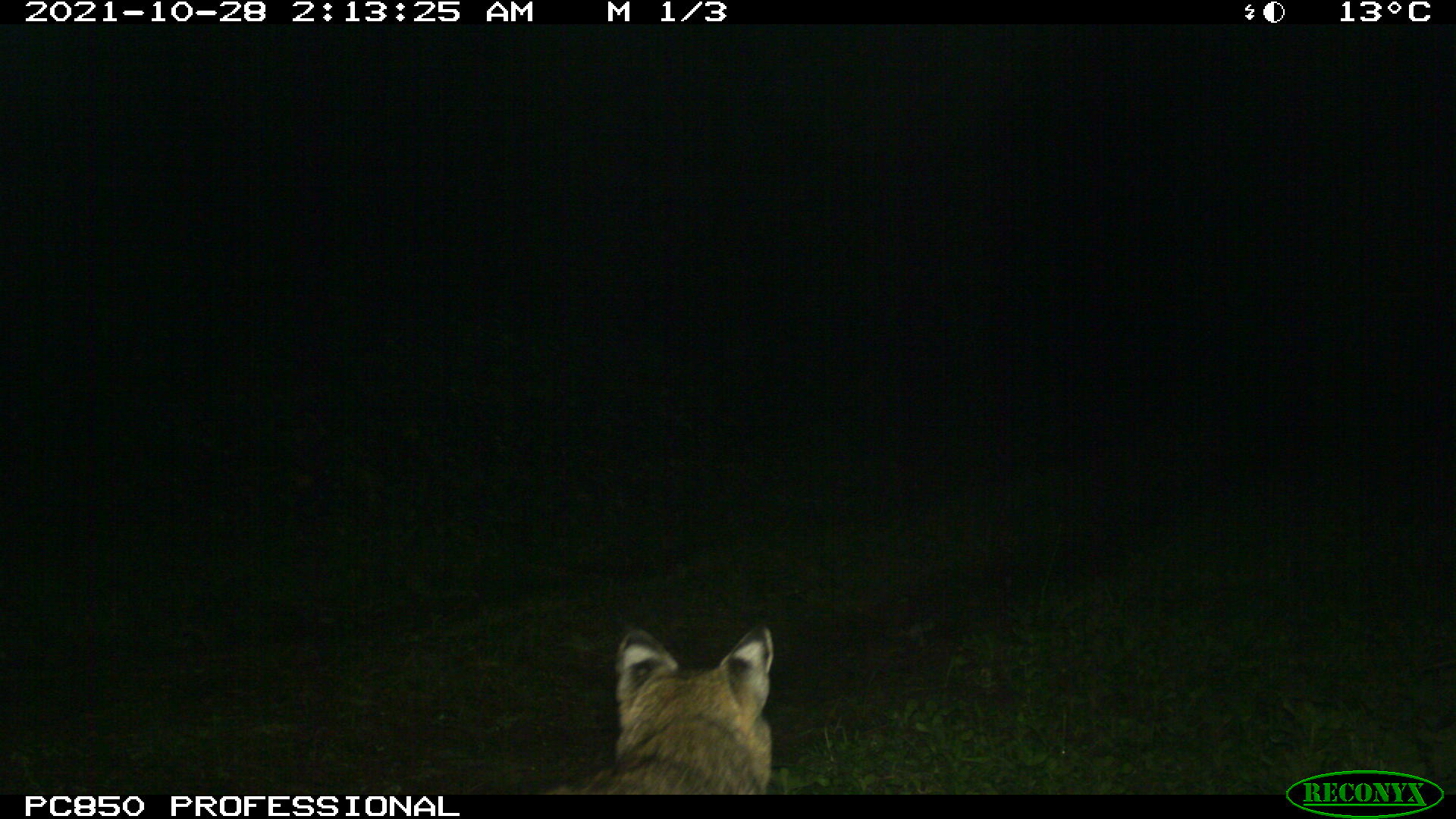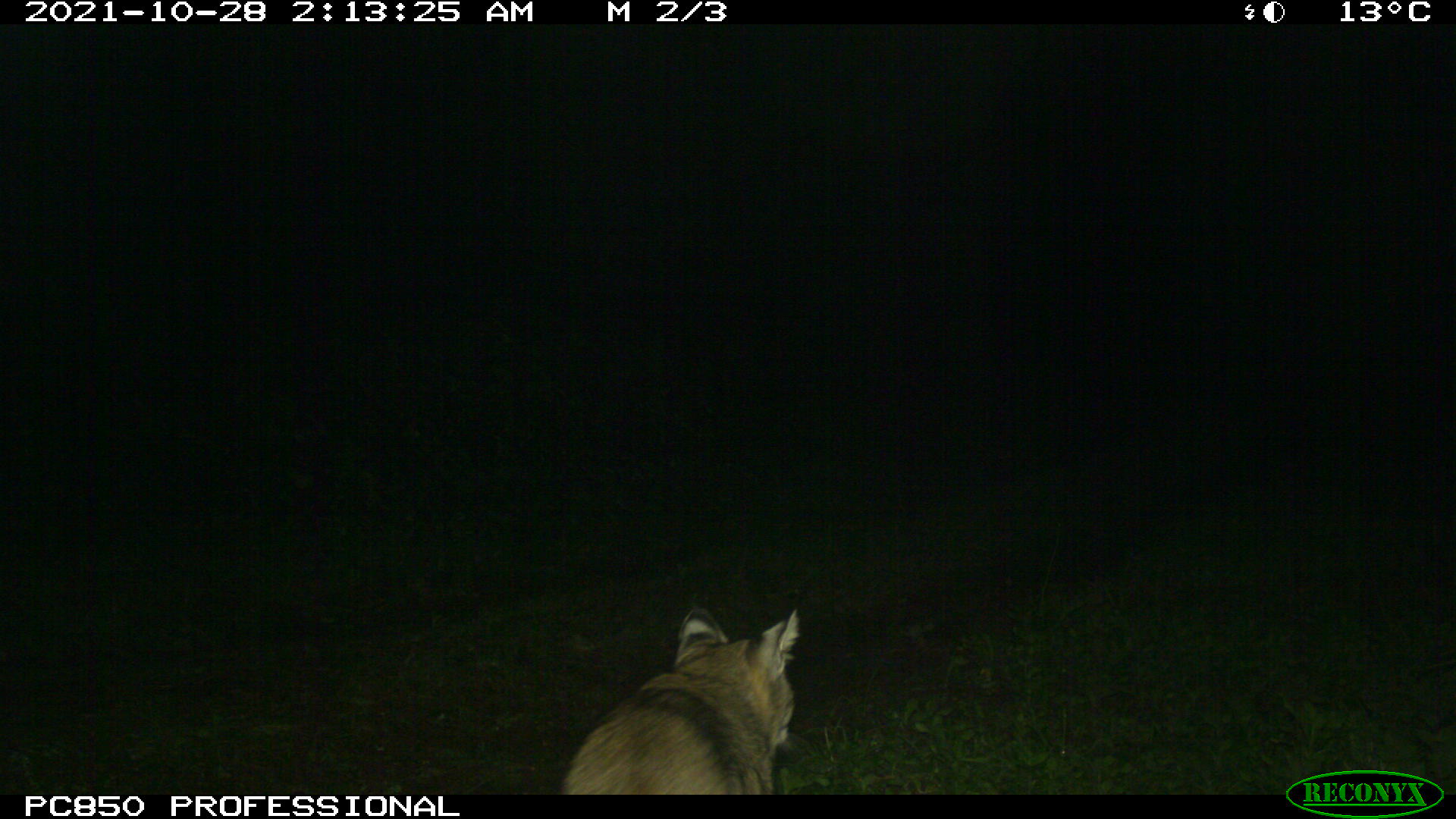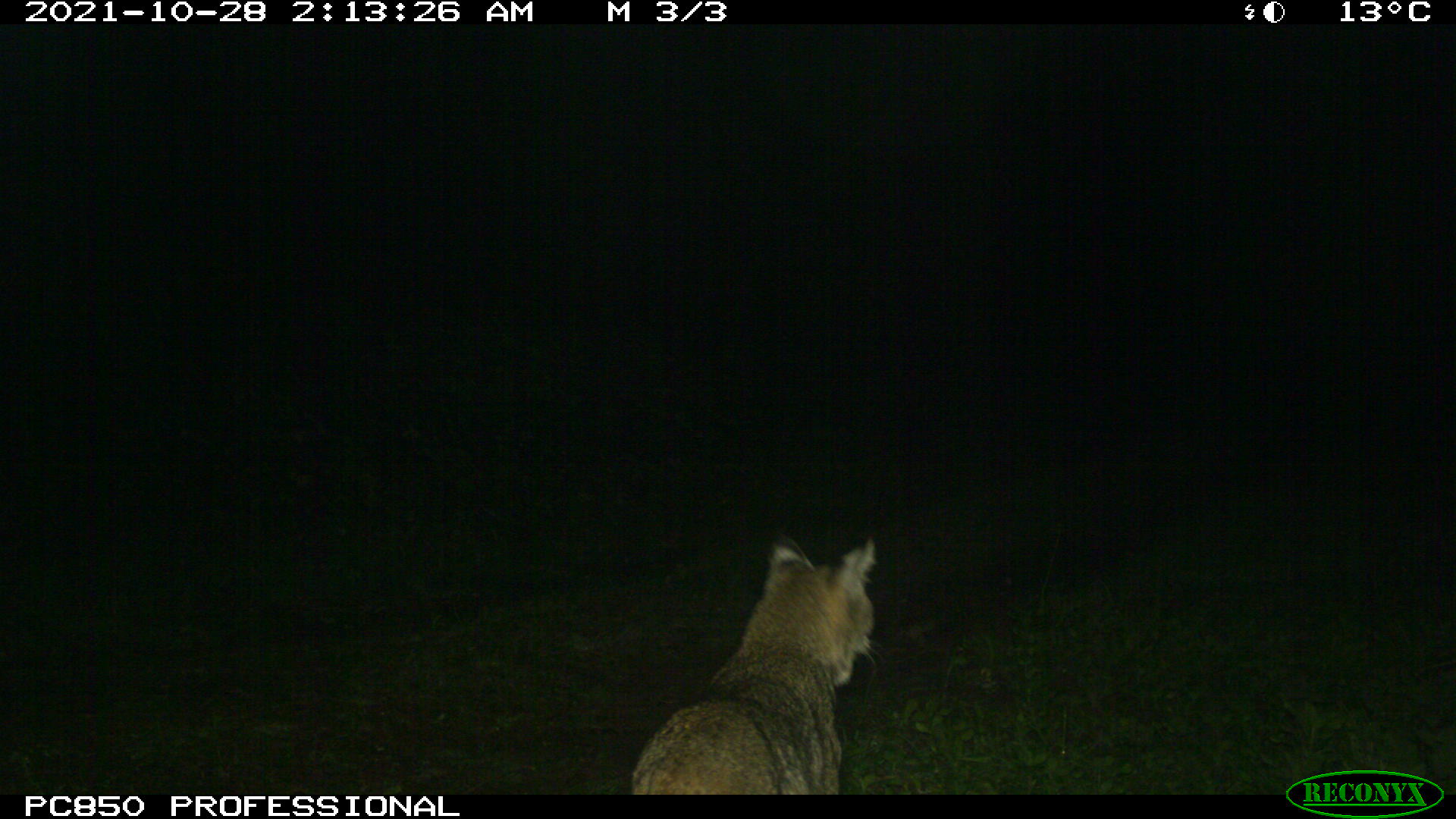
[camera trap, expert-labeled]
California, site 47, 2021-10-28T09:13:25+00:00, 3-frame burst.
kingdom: Animalia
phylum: Chordata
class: Mammalia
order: Carnivora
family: Felidae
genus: Lynx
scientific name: Lynx rufus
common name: bobcat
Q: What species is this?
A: Bobcat (Lynx rufus).